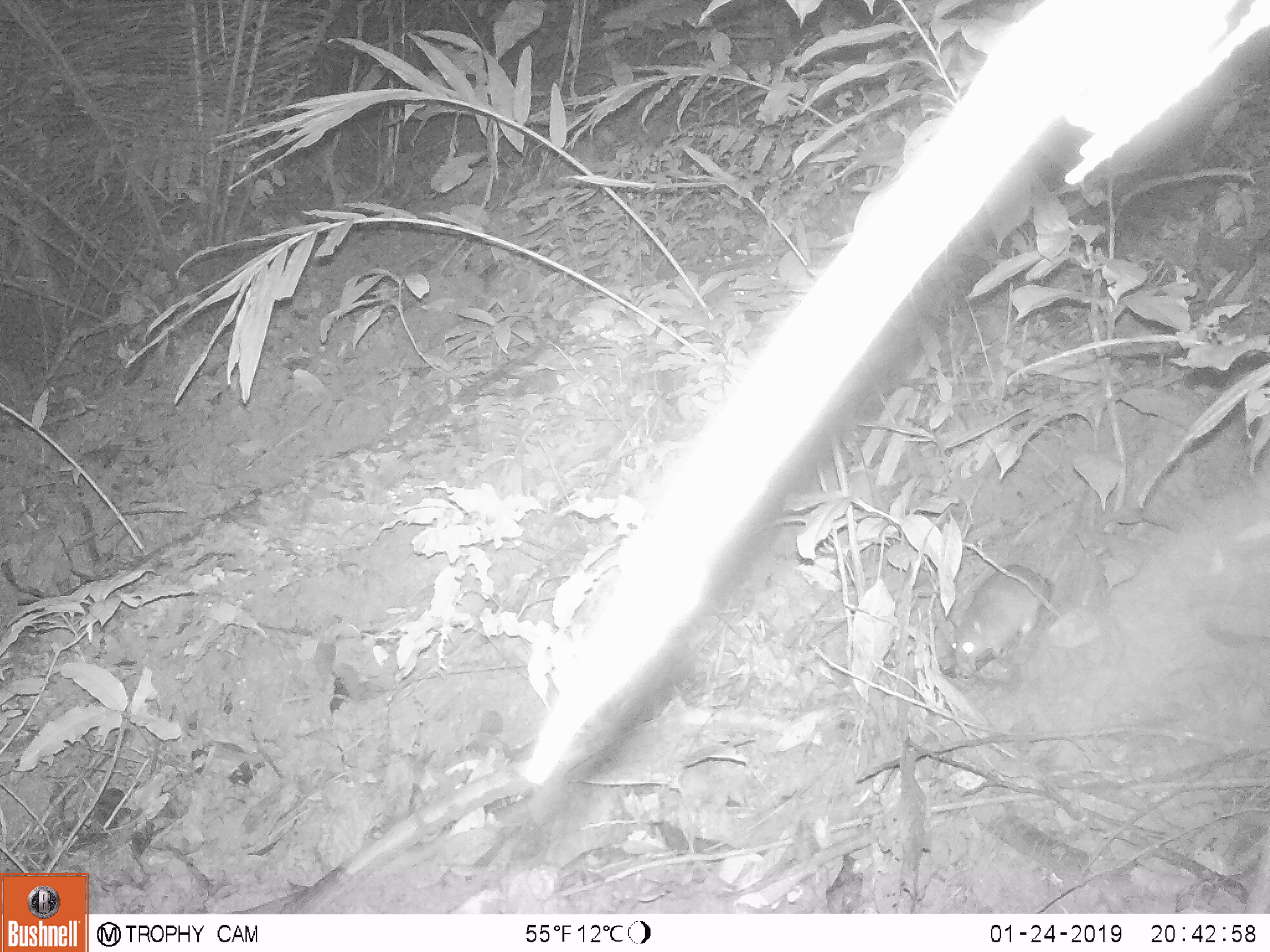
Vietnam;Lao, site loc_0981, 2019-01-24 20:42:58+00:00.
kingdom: Animalia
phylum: Chordata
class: Mammalia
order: Rodentia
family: Muridae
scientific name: Muridae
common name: old-world mice and rats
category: unidentified murid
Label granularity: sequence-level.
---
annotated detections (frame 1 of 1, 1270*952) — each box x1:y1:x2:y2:
unidentified murid: 949:562:1052:675